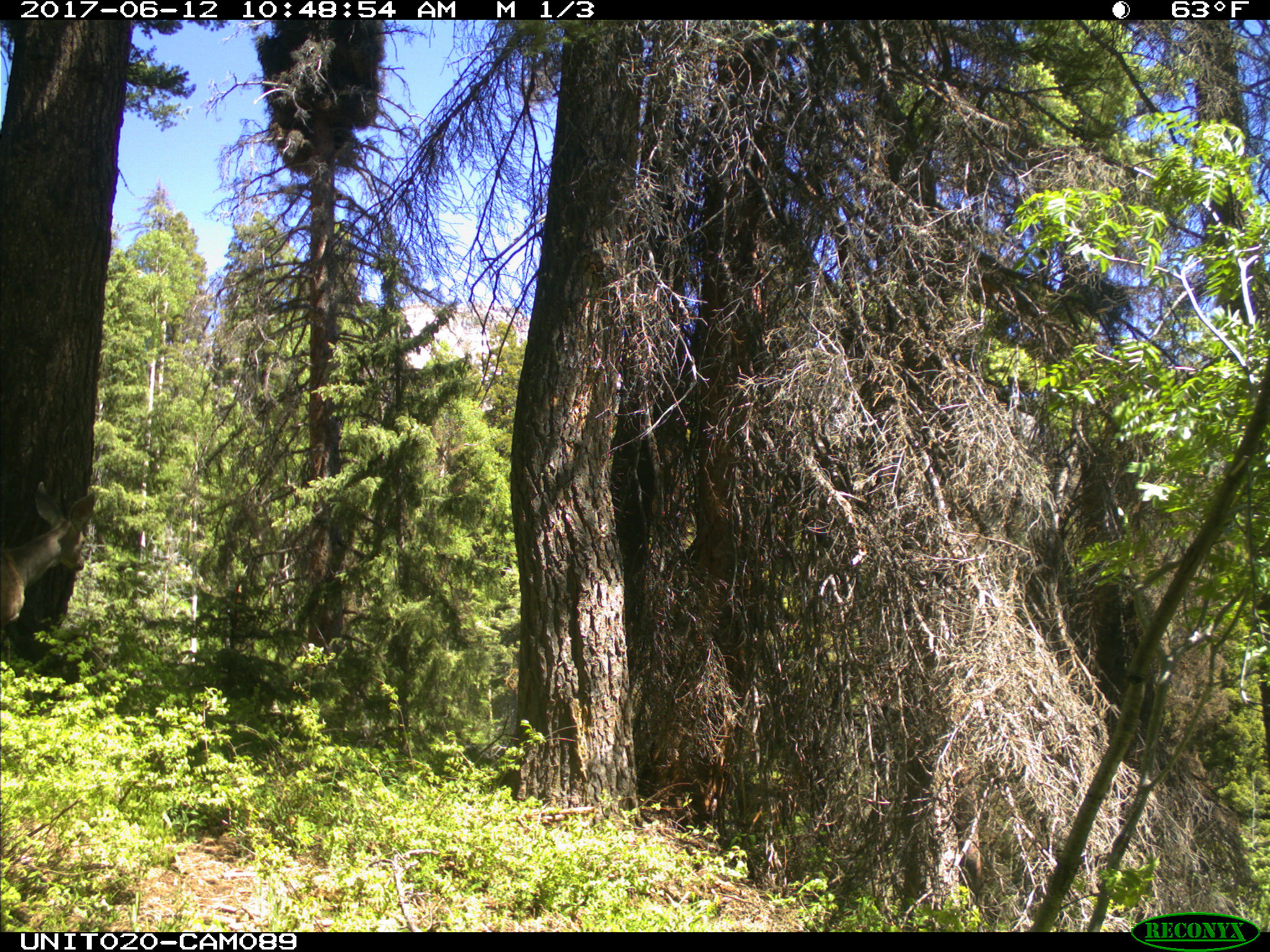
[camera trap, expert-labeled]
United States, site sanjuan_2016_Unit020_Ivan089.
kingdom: Animalia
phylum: Chordata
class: Mammalia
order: Artiodactyla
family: Cervidae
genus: Odocoileus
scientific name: Odocoileus hemionus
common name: mule deer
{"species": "Odocoileus hemionus (mule deer)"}